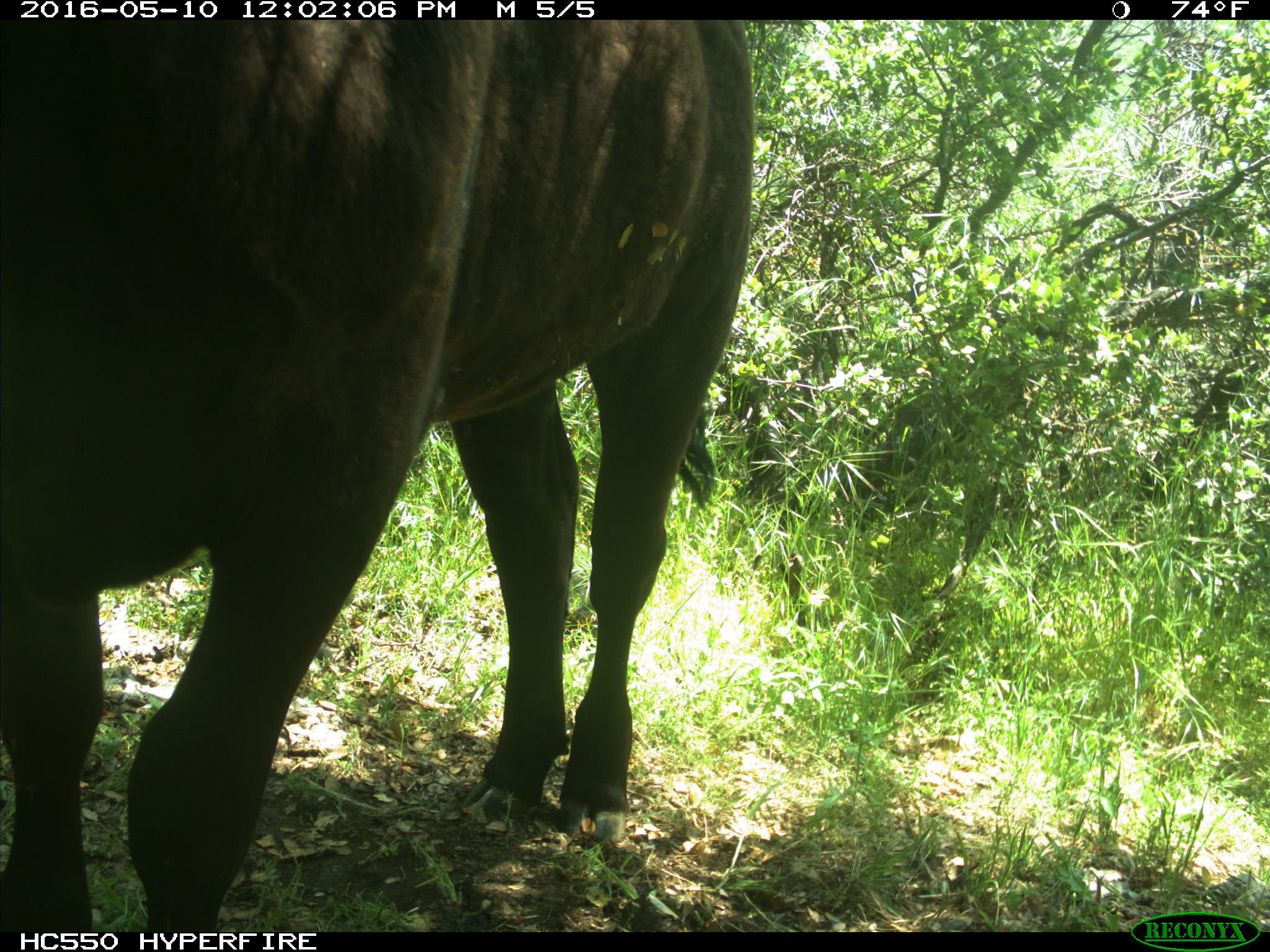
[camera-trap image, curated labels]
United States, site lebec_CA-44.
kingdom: Animalia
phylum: Chordata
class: Mammalia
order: Artiodactyla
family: Bovidae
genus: Bos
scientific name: Bos taurus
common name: domestic cow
Bos taurus (domestic cow).